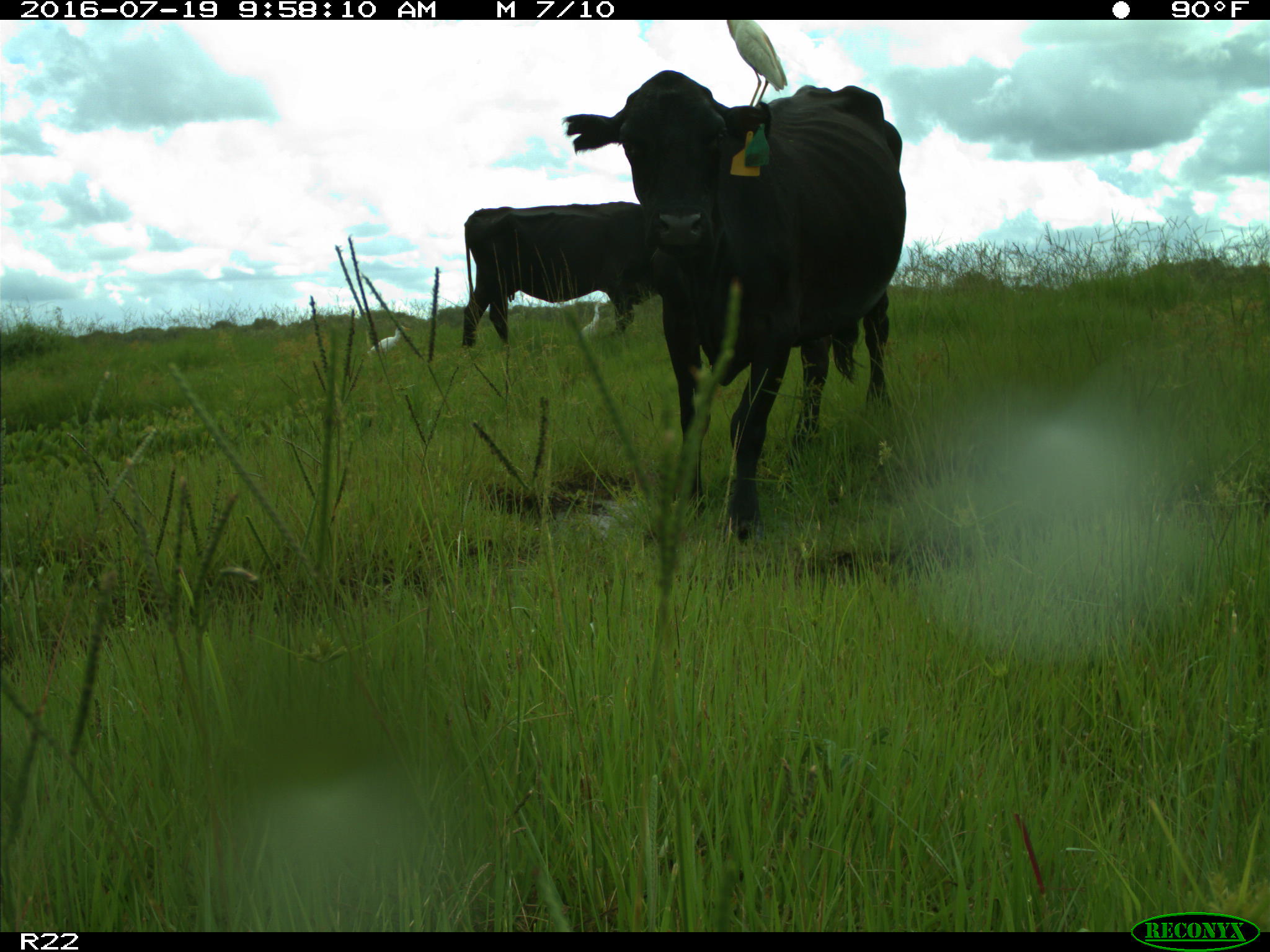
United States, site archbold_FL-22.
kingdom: Animalia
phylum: Chordata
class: Mammalia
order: Artiodactyla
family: Bovidae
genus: Bos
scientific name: Bos taurus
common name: domestic cow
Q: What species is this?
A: Bos taurus (domestic cow).